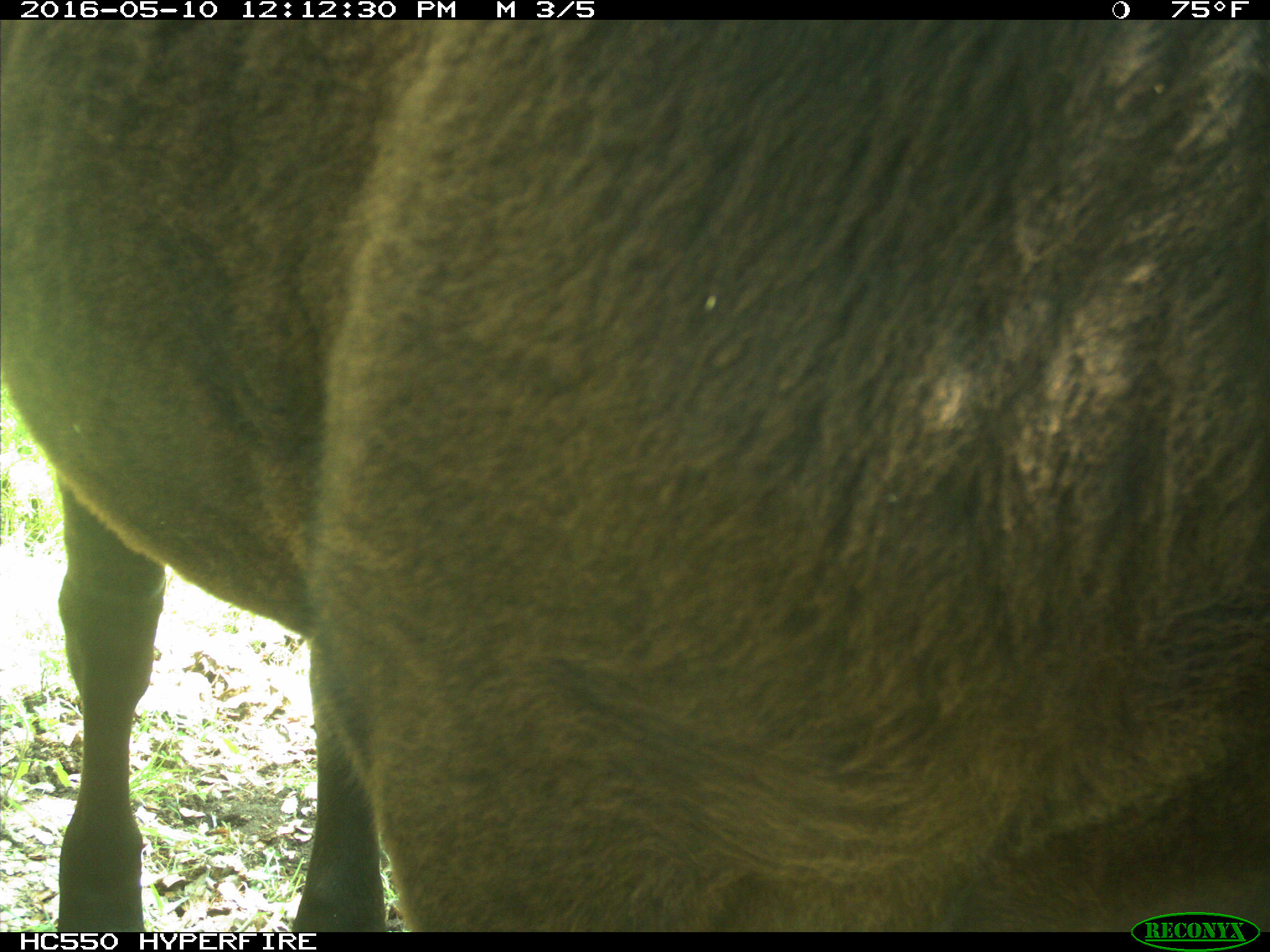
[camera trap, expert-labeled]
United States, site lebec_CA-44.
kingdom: Animalia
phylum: Chordata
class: Mammalia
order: Artiodactyla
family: Bovidae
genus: Bos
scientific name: Bos taurus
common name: domestic cow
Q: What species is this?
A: Bos taurus (domestic cow).